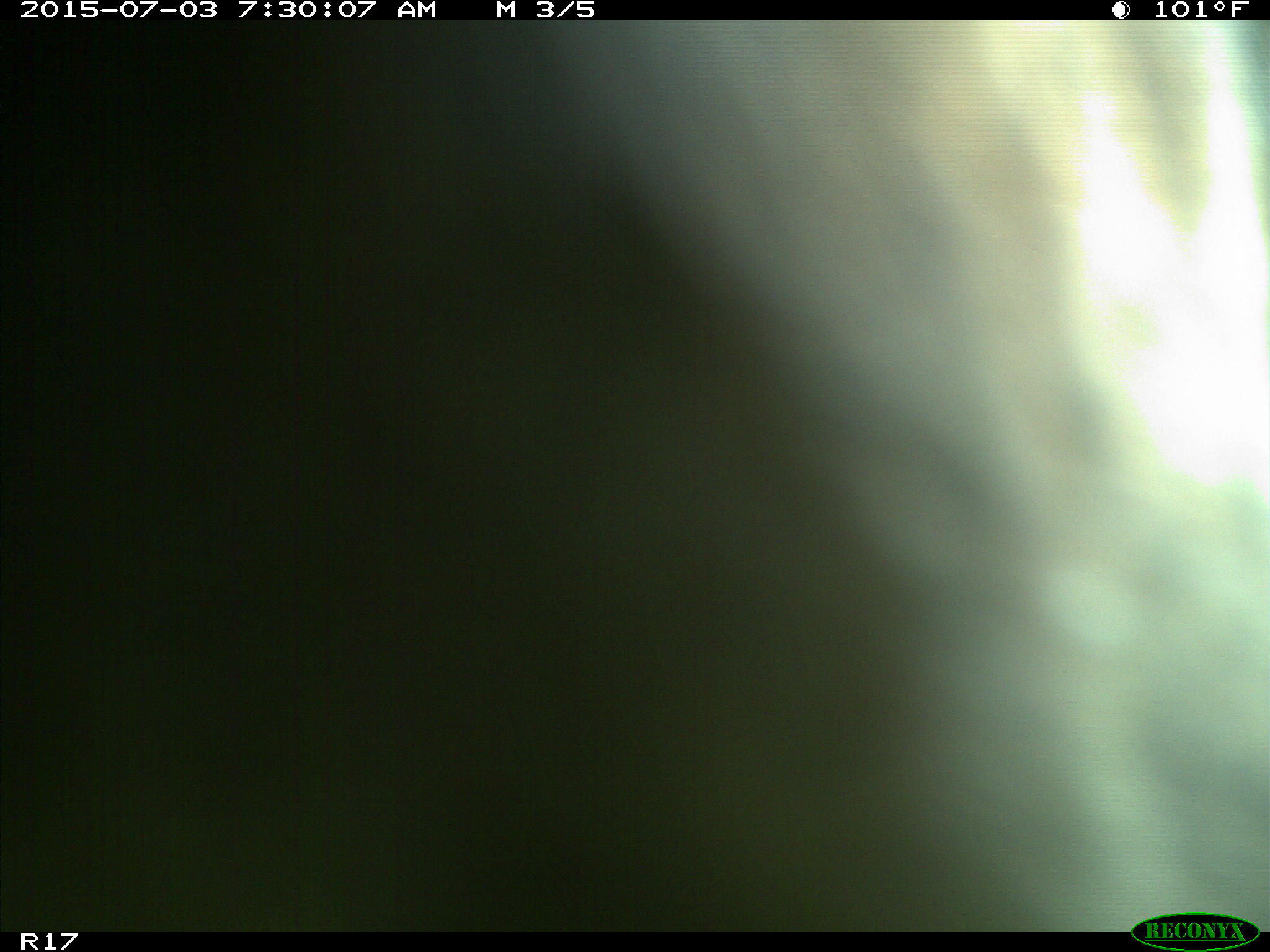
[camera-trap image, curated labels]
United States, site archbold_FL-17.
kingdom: Animalia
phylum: Chordata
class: Mammalia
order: Artiodactyla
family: Bovidae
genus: Bos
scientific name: Bos taurus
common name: domestic cow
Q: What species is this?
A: Bos taurus (domestic cow).